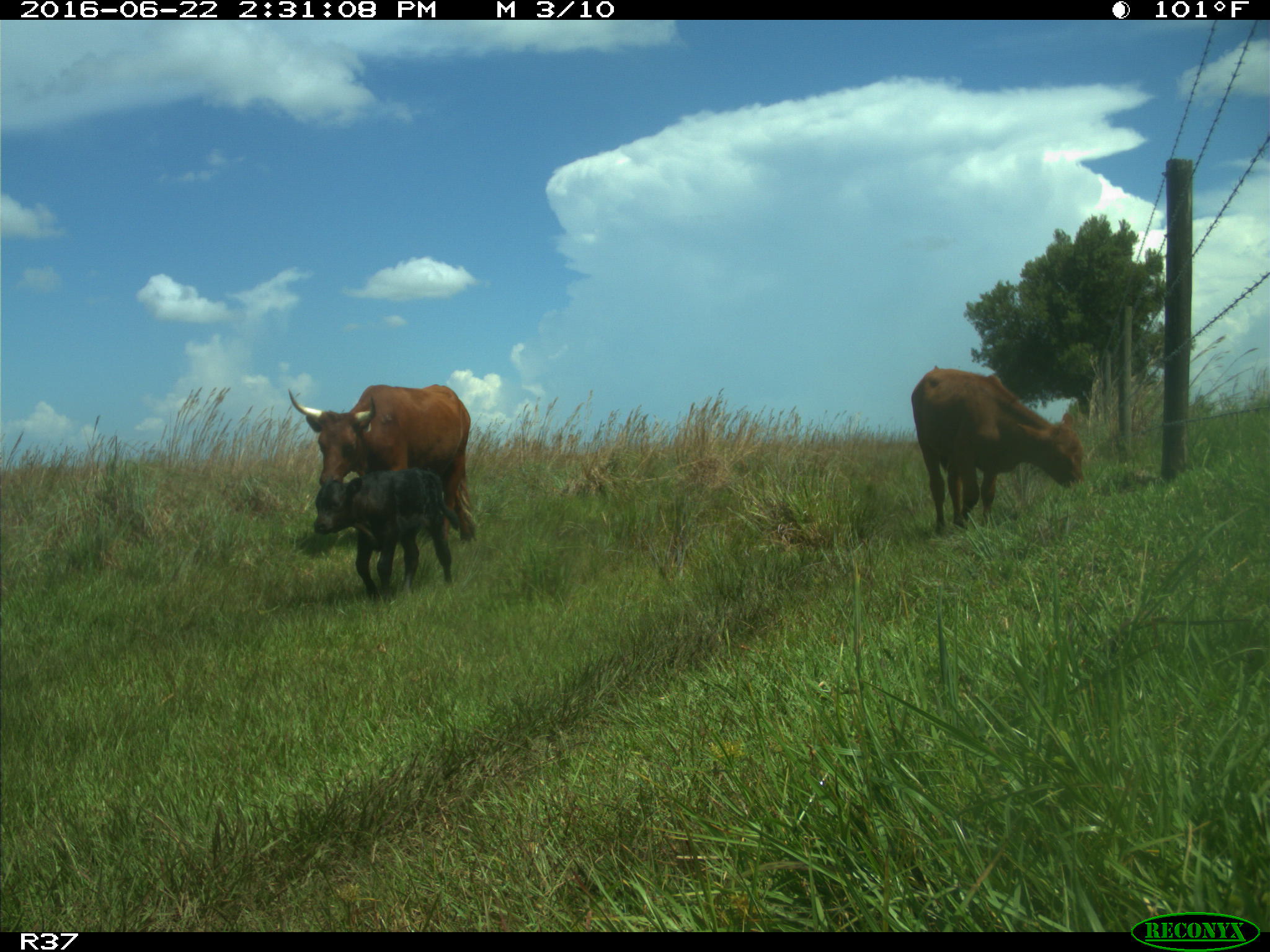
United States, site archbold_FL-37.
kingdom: Animalia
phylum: Chordata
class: Mammalia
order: Artiodactyla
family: Bovidae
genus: Bos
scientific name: Bos taurus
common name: domestic cow